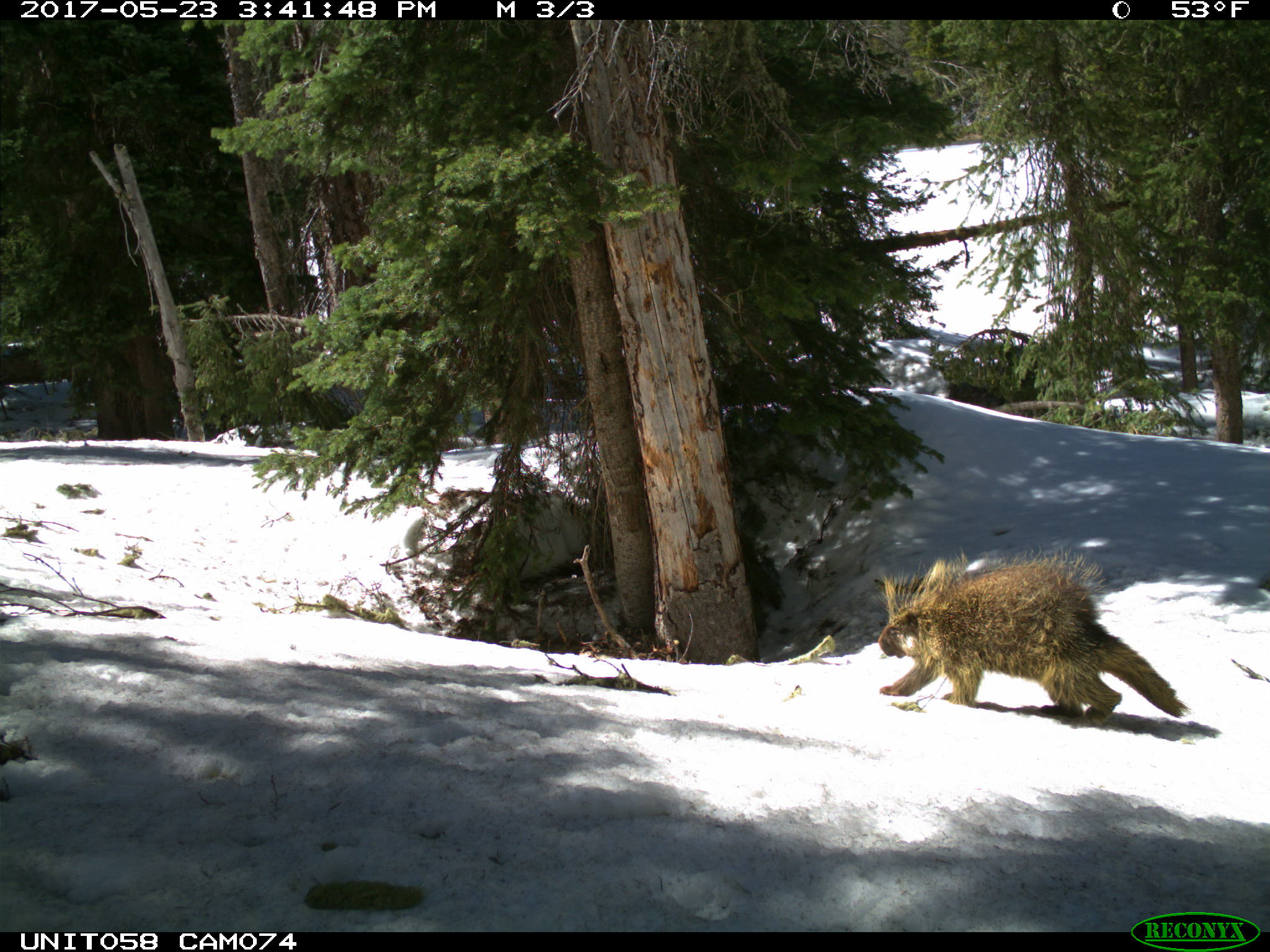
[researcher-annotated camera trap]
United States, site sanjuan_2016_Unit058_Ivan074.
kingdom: Animalia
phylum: Chordata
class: Mammalia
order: Rodentia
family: Erethizontidae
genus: Erethizon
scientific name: Erethizon dorsatum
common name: north american porcupine